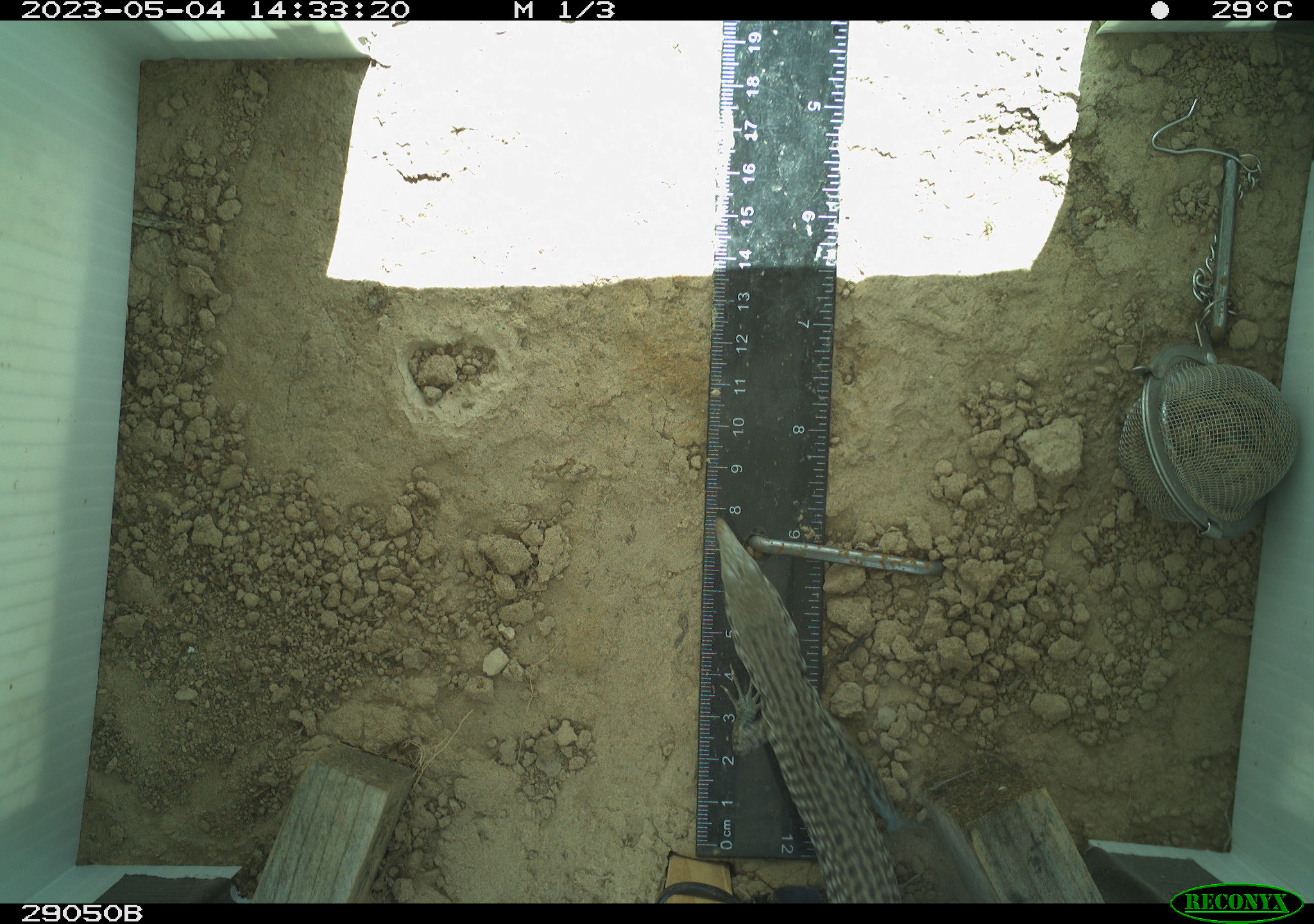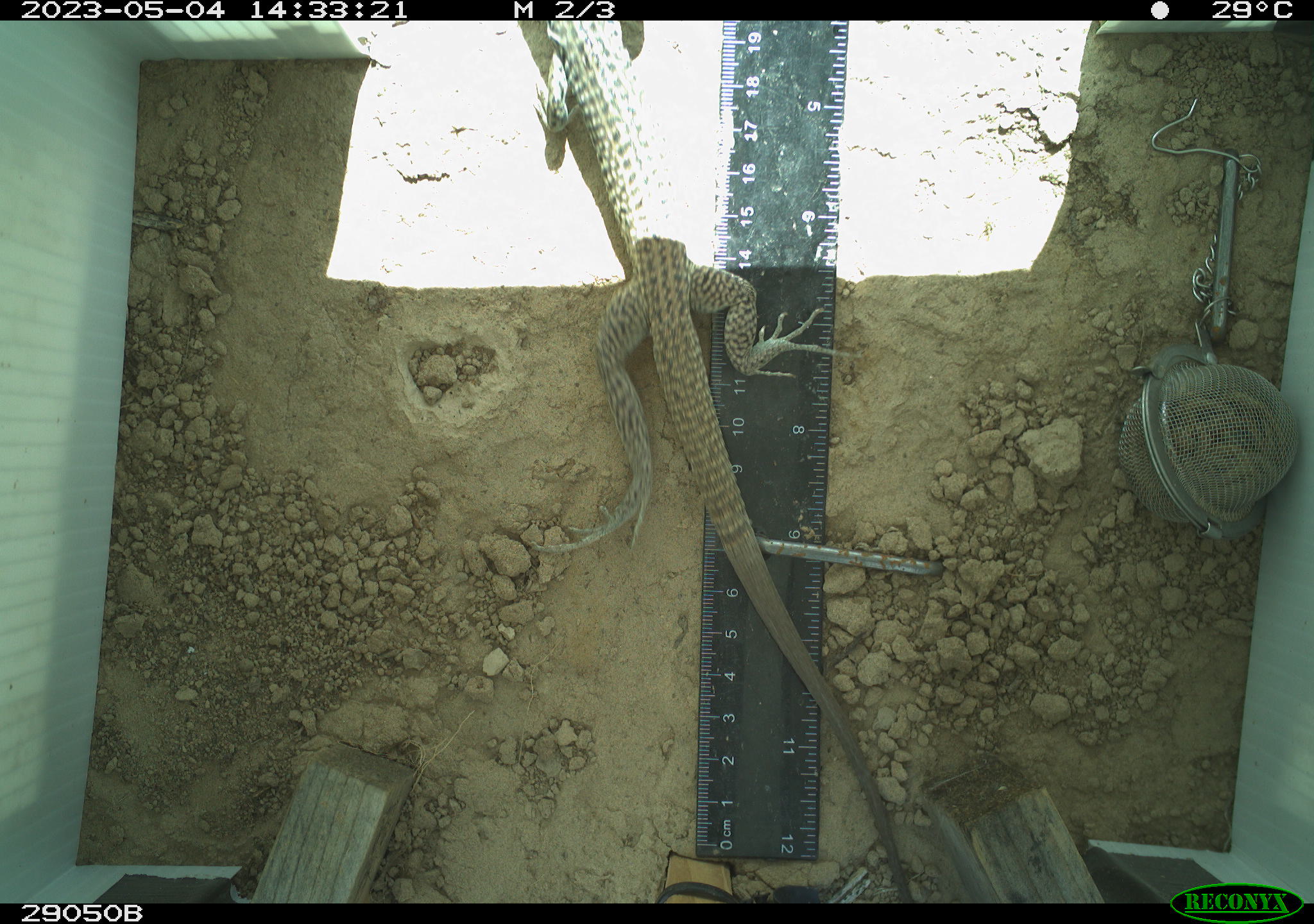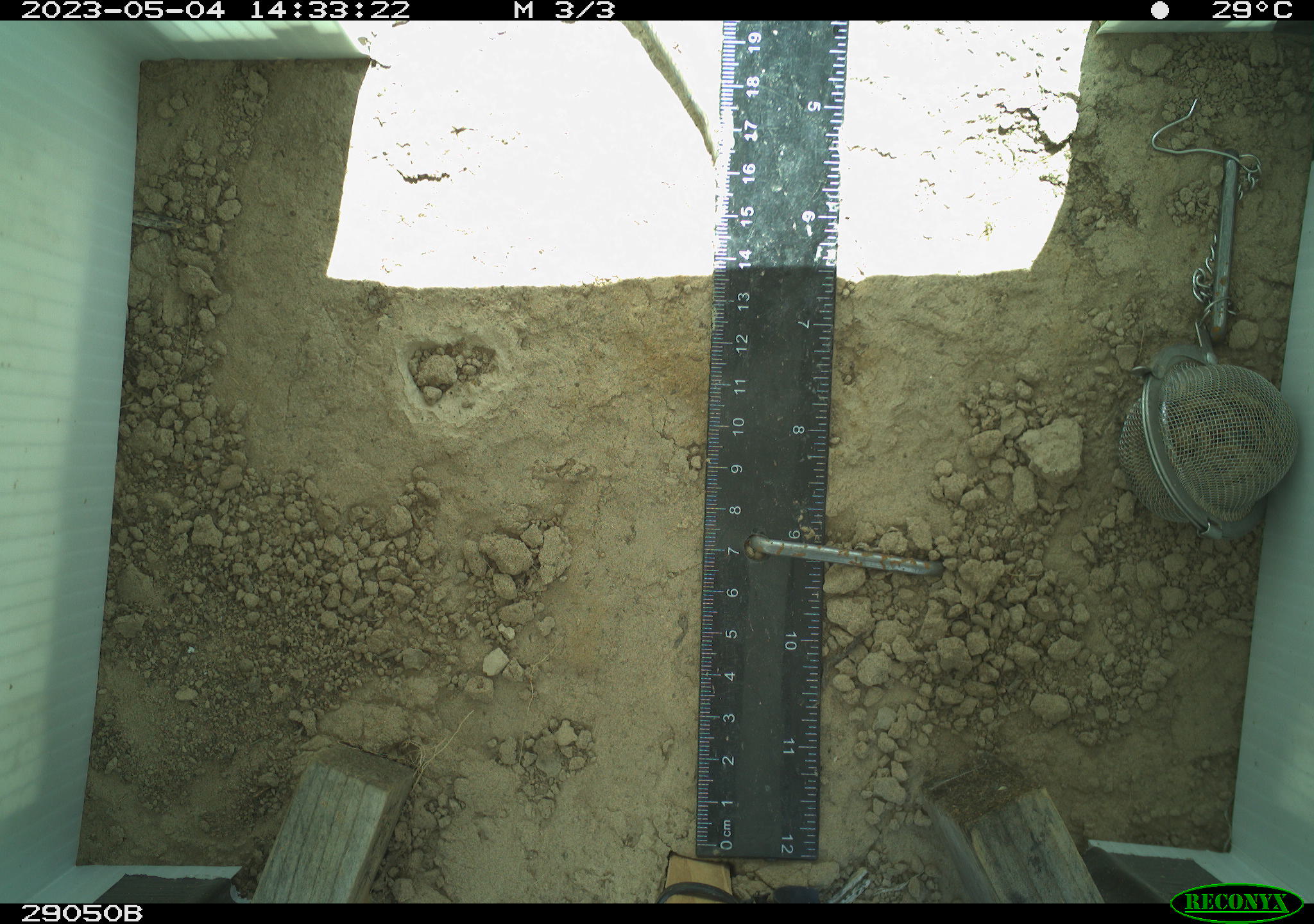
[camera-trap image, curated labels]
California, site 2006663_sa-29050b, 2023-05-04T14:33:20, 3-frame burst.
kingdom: Animalia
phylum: Chordata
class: Reptilia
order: Squamata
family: Teiidae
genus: Aspidoscelis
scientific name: Aspidoscelis tigris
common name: western whiptail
Western whiptail (Aspidoscelis tigris).